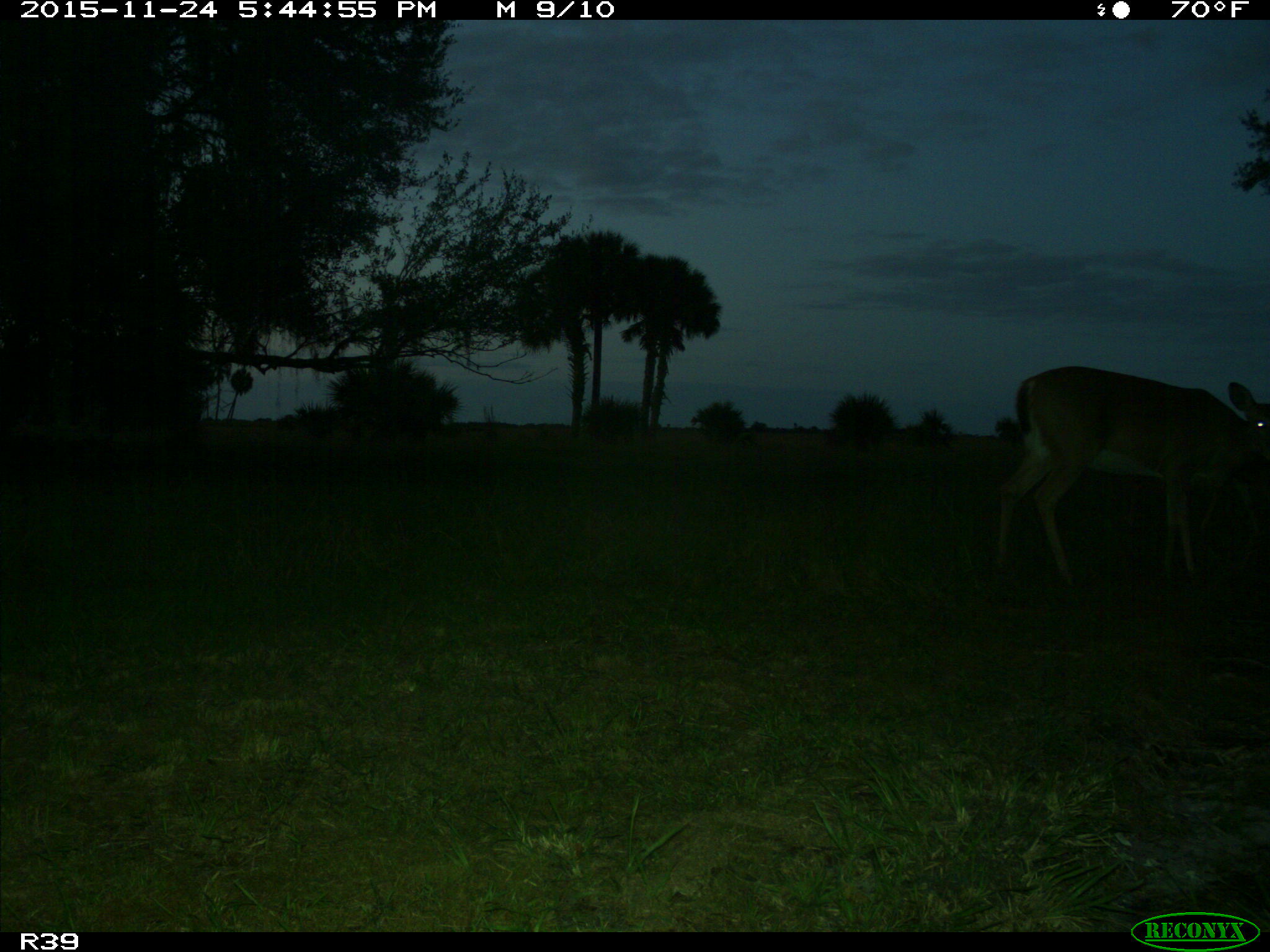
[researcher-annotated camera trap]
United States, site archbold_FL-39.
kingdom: Animalia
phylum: Chordata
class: Mammalia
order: Artiodactyla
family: Cervidae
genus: Odocoileus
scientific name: Odocoileus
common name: deer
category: unidentified deer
Unidentified deer (deer) (Odocoileus).